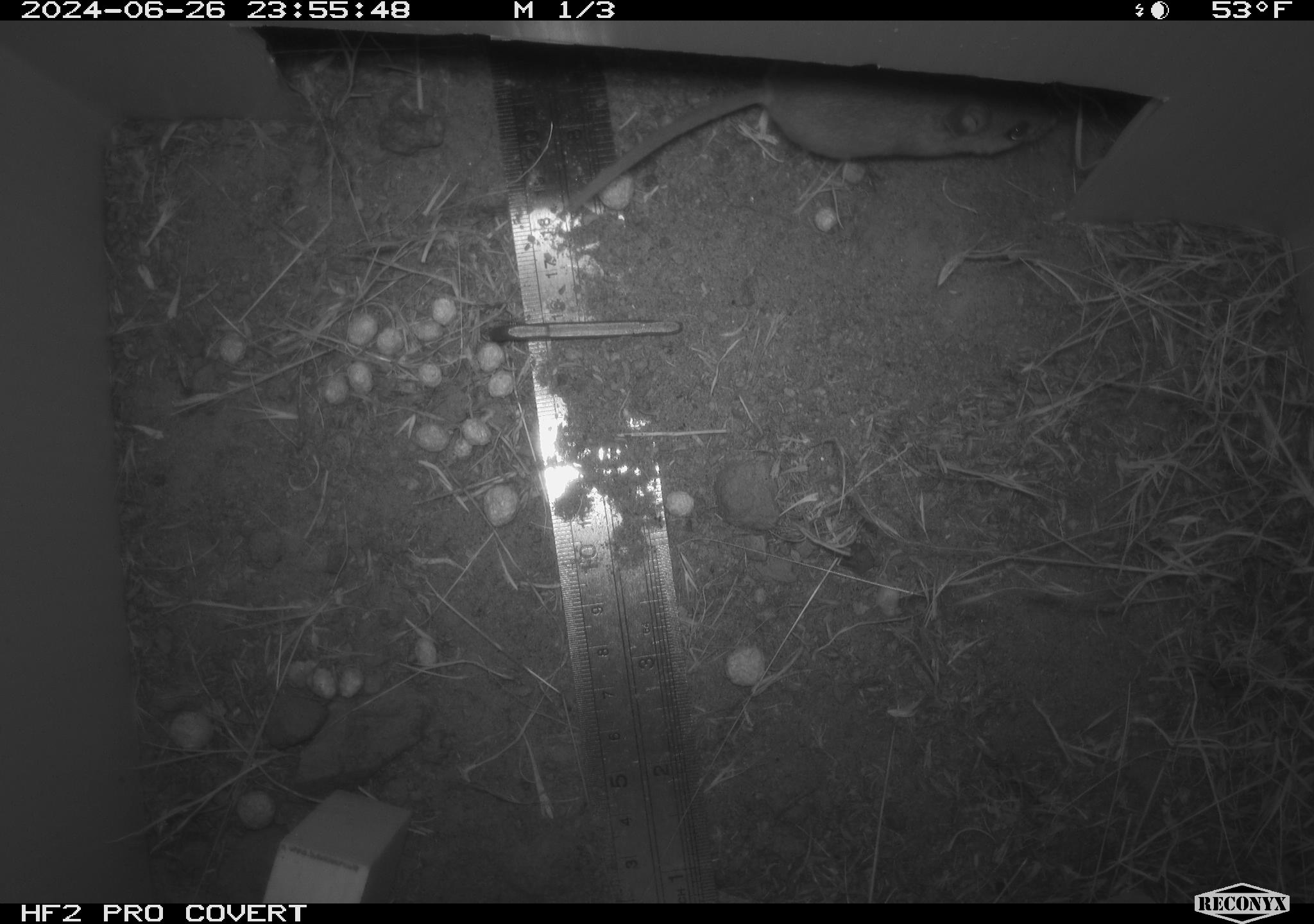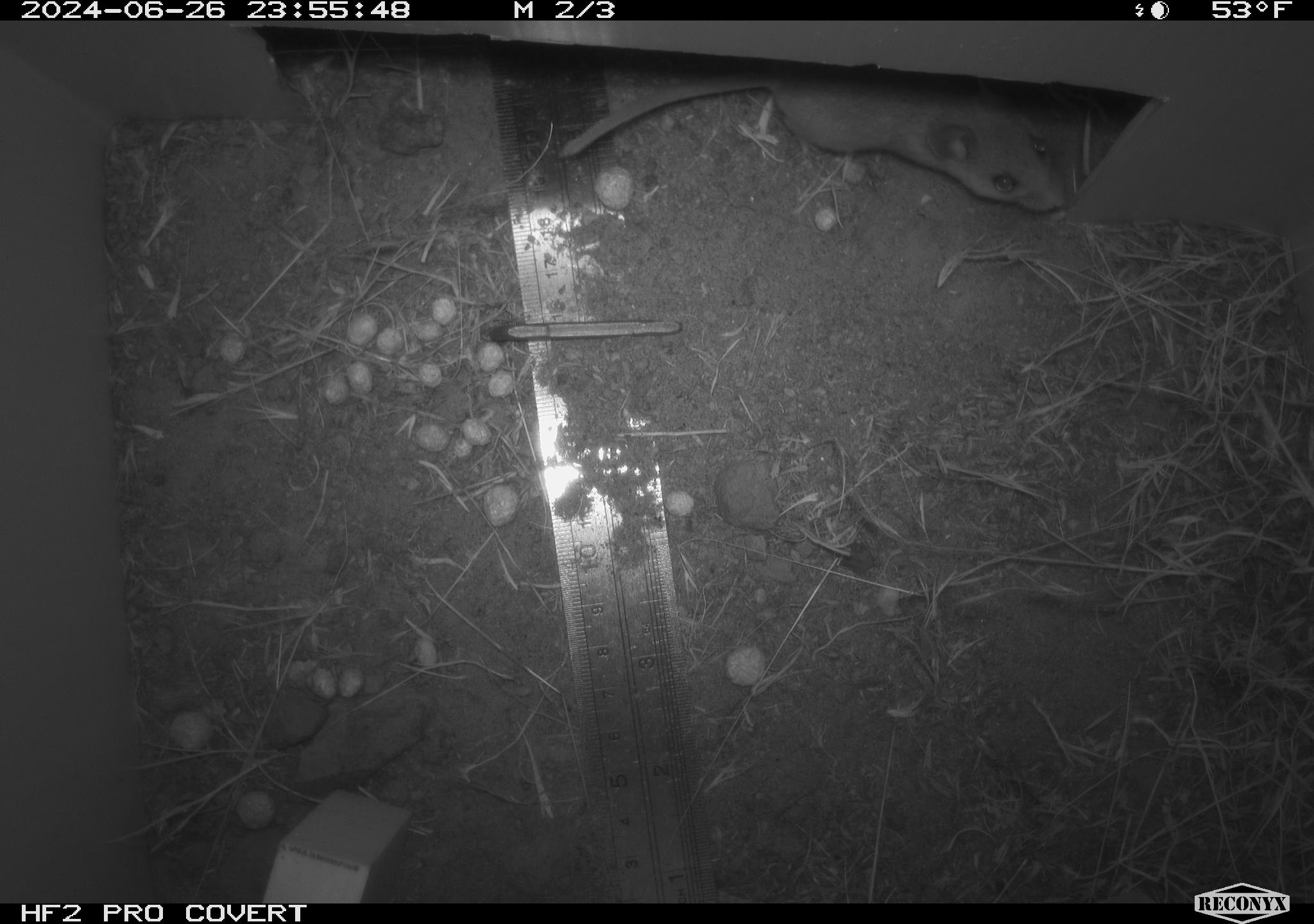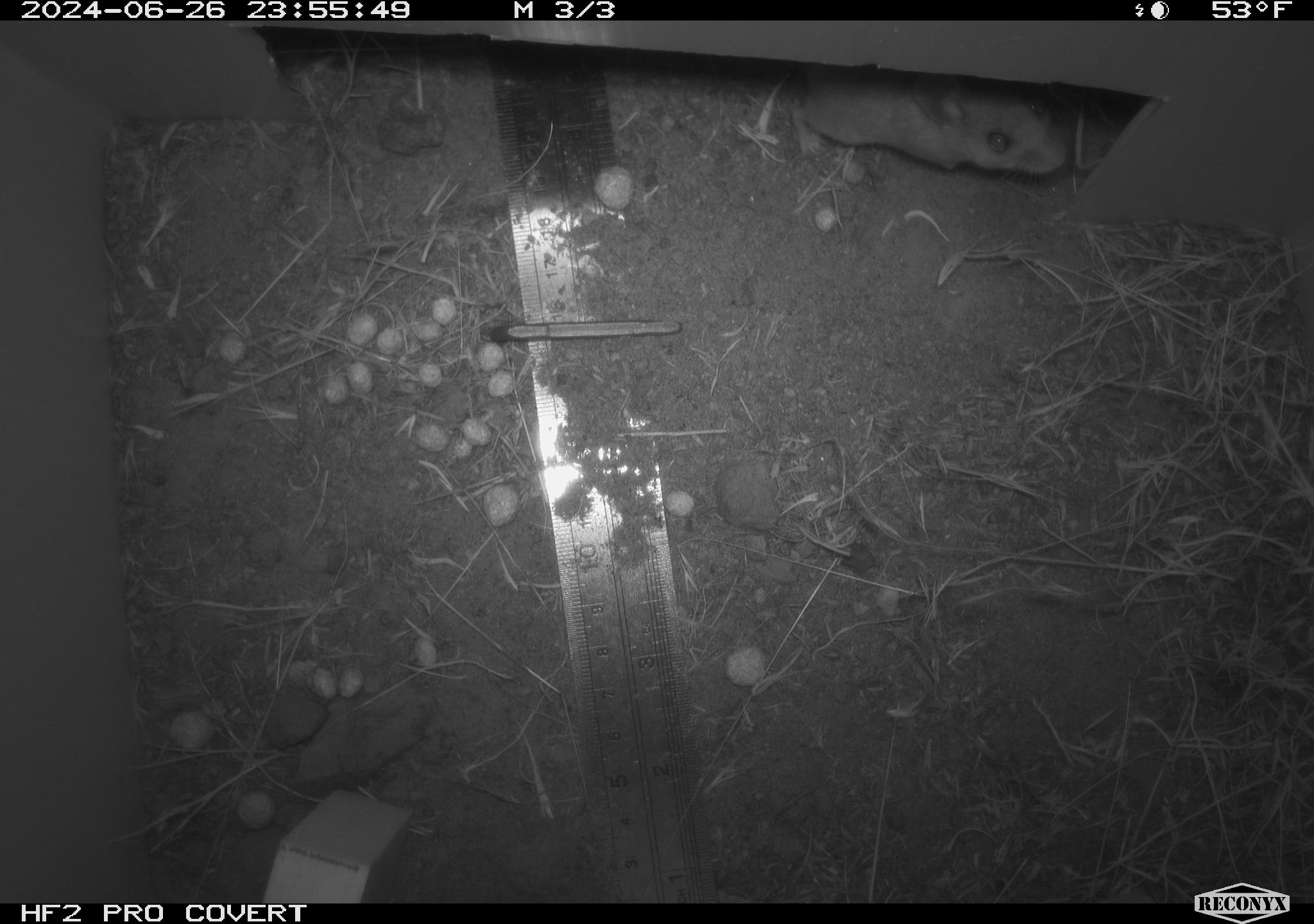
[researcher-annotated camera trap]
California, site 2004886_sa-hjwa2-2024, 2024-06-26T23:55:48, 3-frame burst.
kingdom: Animalia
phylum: Chordata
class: Mammalia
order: Rodentia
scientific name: Rodentia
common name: rodent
Rodent (Rodentia).